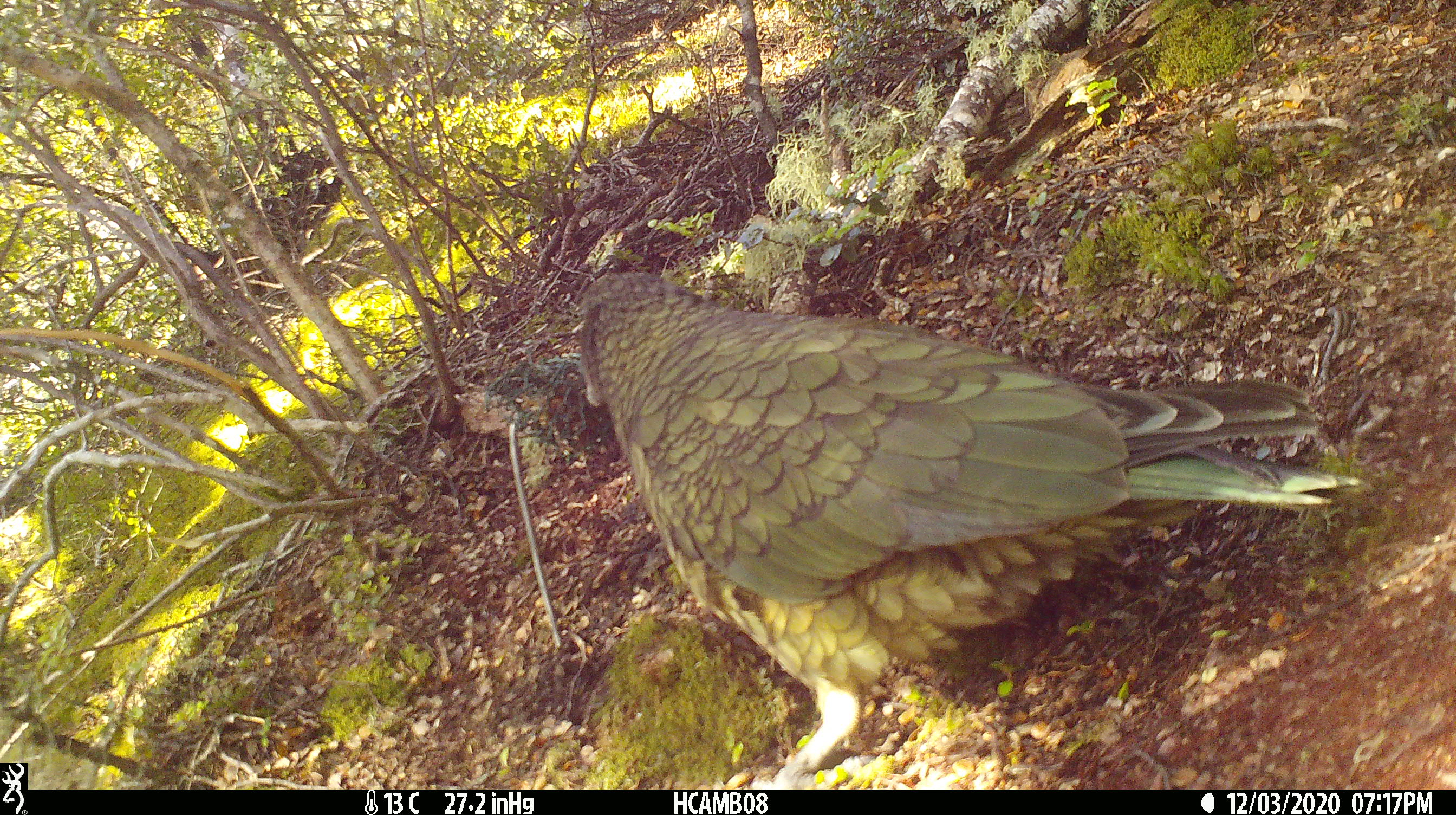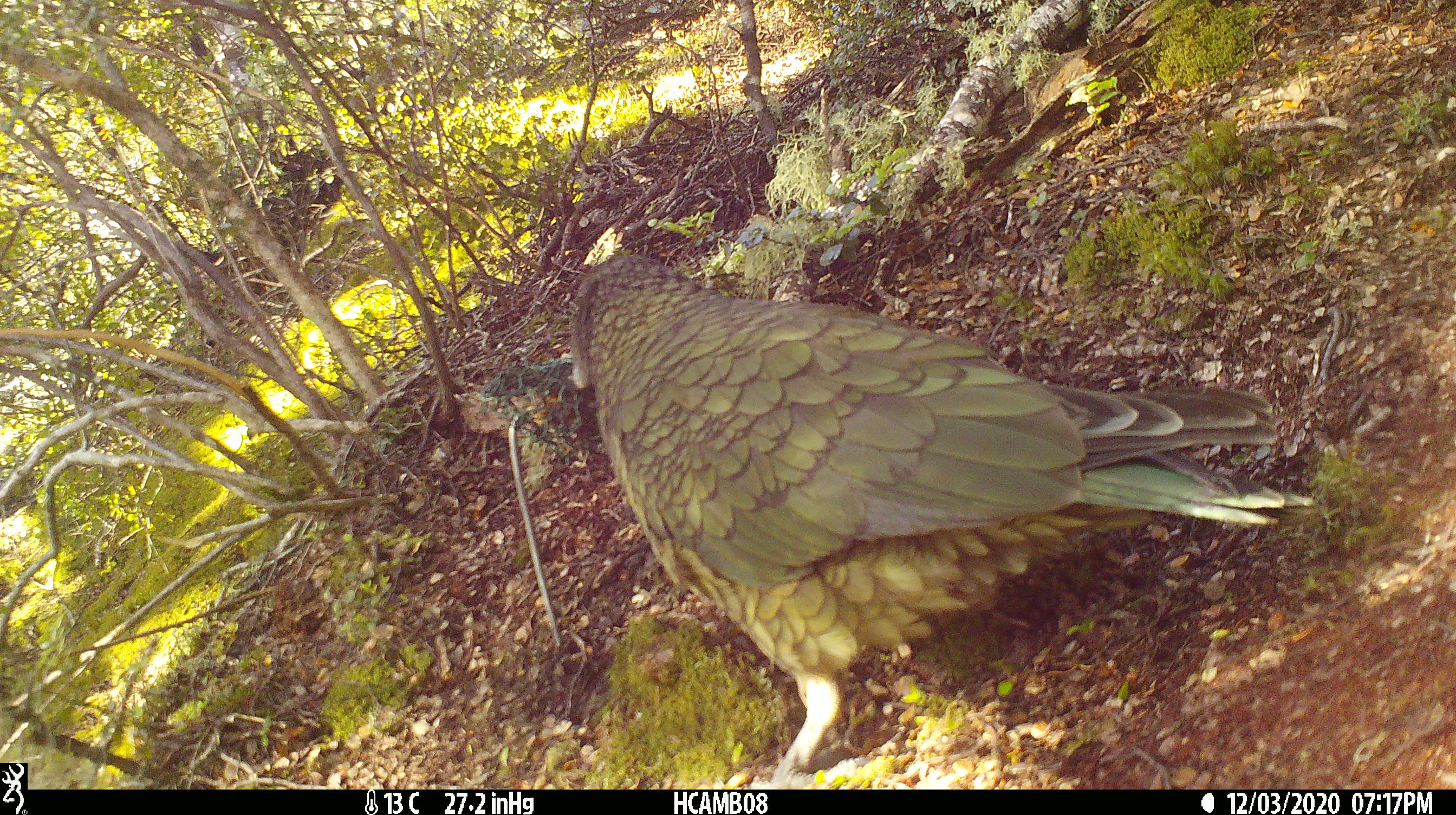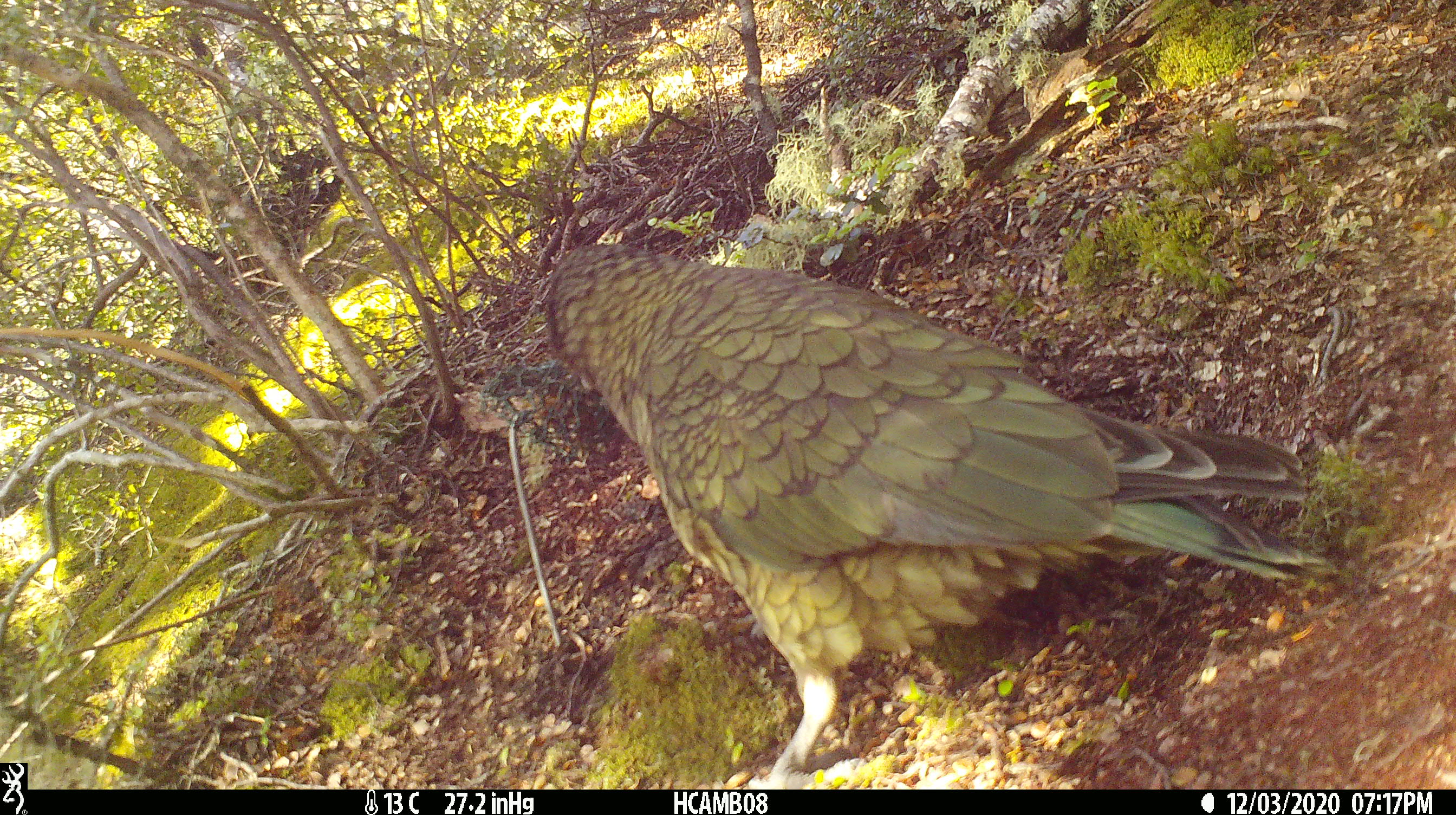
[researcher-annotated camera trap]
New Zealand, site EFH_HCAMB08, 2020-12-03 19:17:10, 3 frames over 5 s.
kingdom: Animalia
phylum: Chordata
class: Aves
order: Psittaciformes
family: Strigopidae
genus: Nestor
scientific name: Nestor notabilis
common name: kea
Kea (Nestor notabilis).